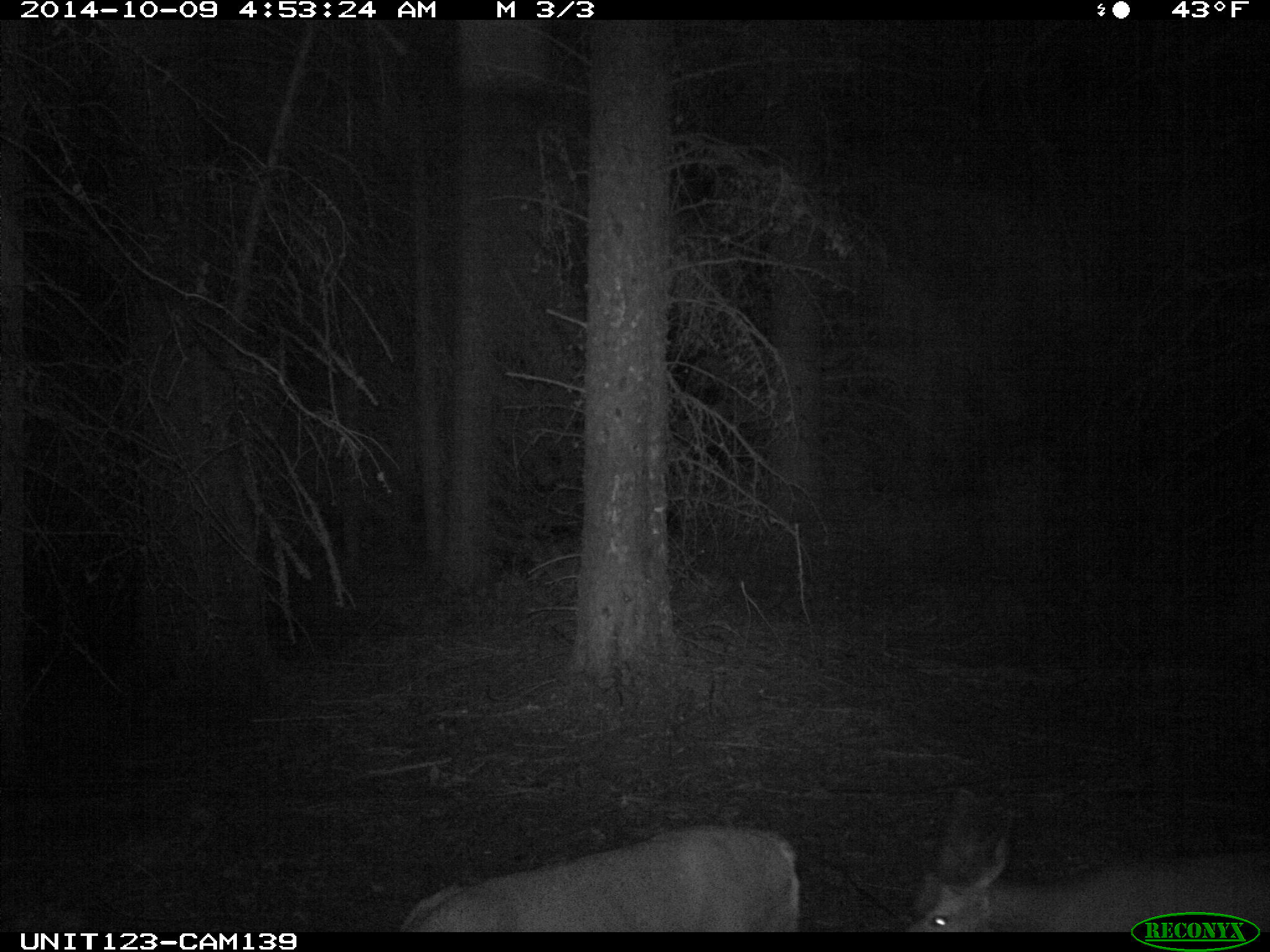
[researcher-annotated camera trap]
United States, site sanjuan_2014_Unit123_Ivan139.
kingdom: Animalia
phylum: Chordata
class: Mammalia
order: Artiodactyla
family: Cervidae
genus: Odocoileus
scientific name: Odocoileus hemionus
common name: mule deer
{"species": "Odocoileus hemionus (mule deer)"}